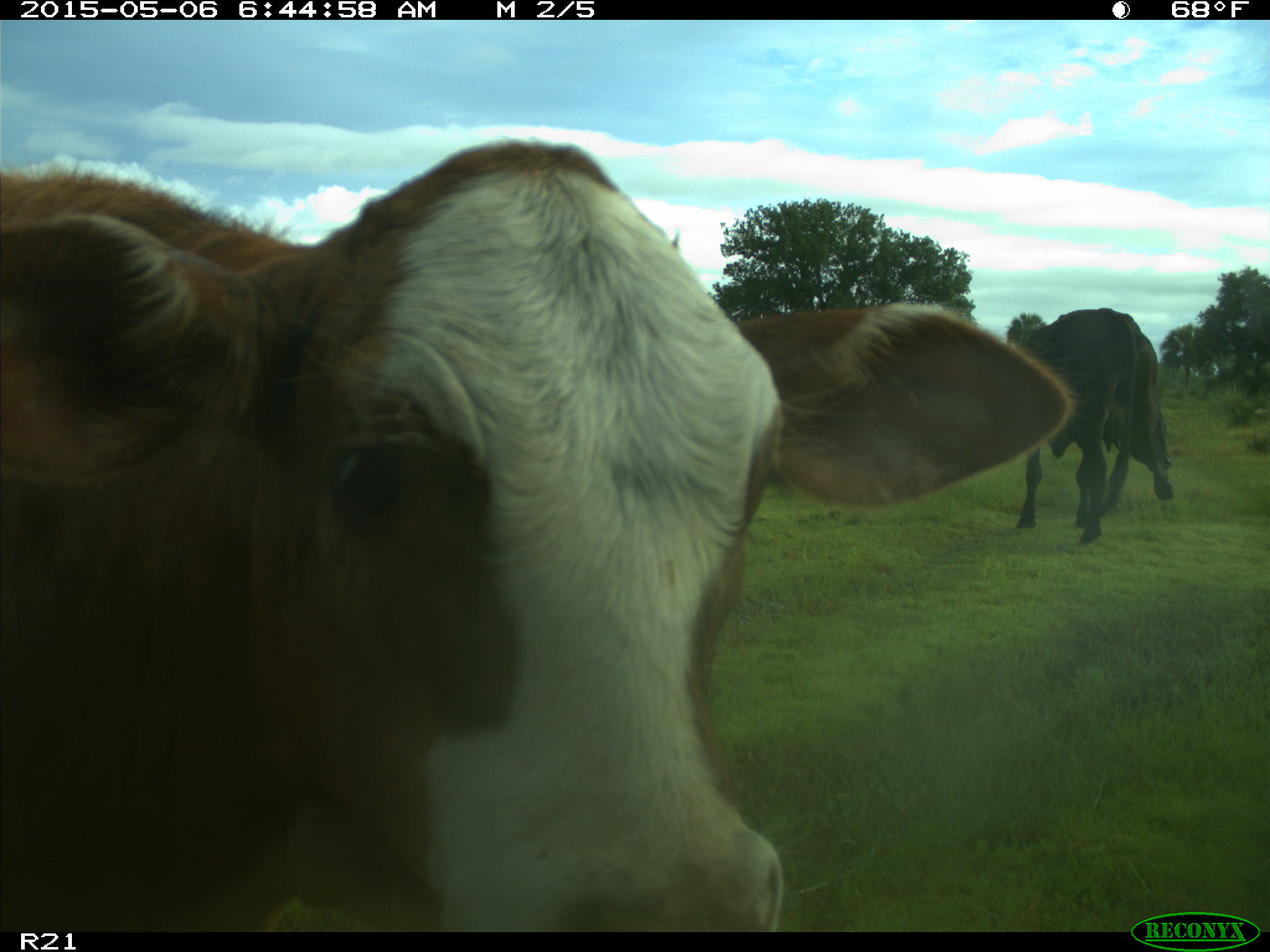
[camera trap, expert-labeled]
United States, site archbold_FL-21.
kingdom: Animalia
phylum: Chordata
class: Mammalia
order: Artiodactyla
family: Bovidae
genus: Bos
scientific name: Bos taurus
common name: domestic cow